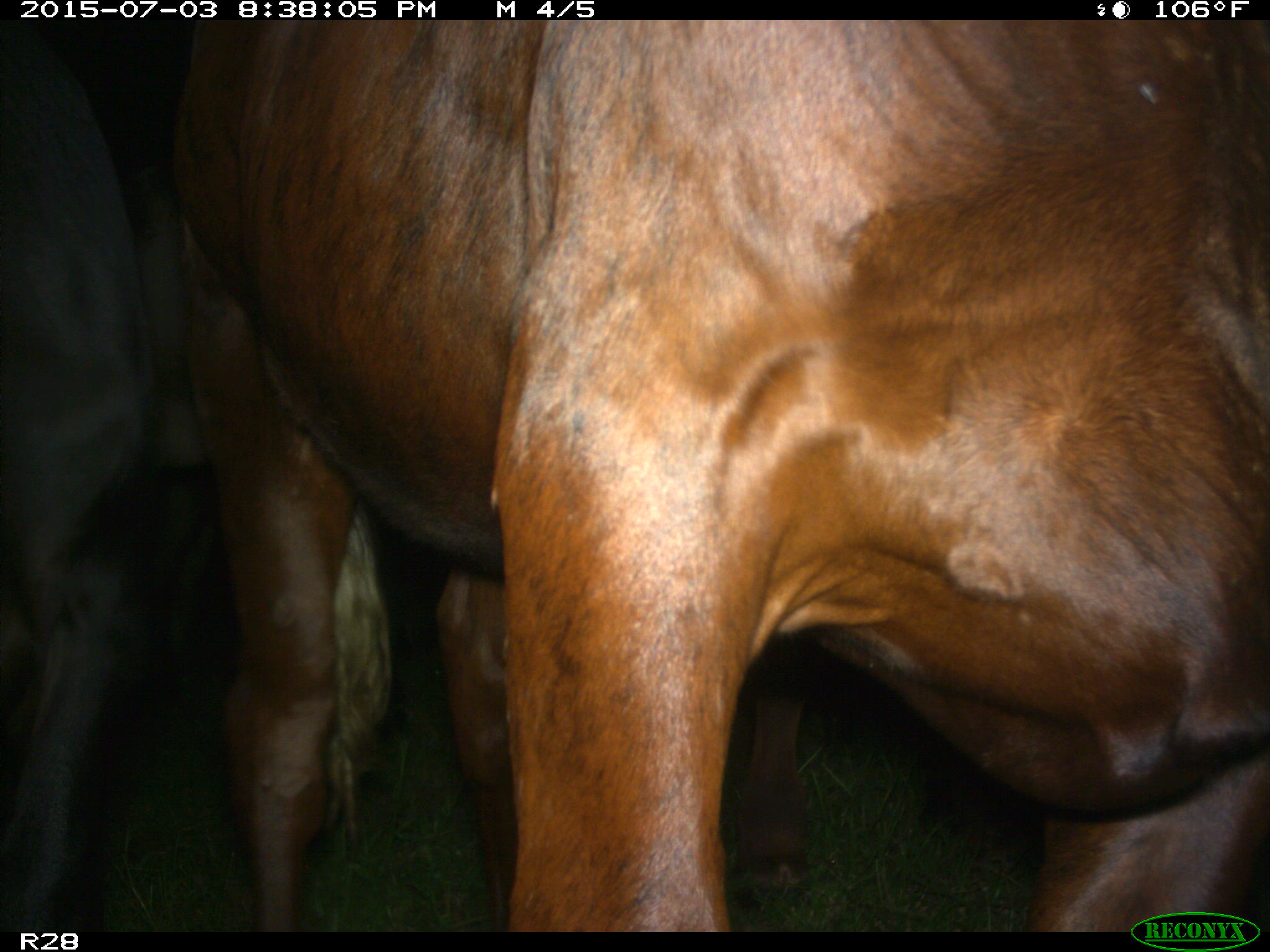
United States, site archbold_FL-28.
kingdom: Animalia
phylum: Chordata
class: Mammalia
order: Artiodactyla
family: Bovidae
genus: Bos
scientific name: Bos taurus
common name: domestic cow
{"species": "Bos taurus (domestic cow)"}